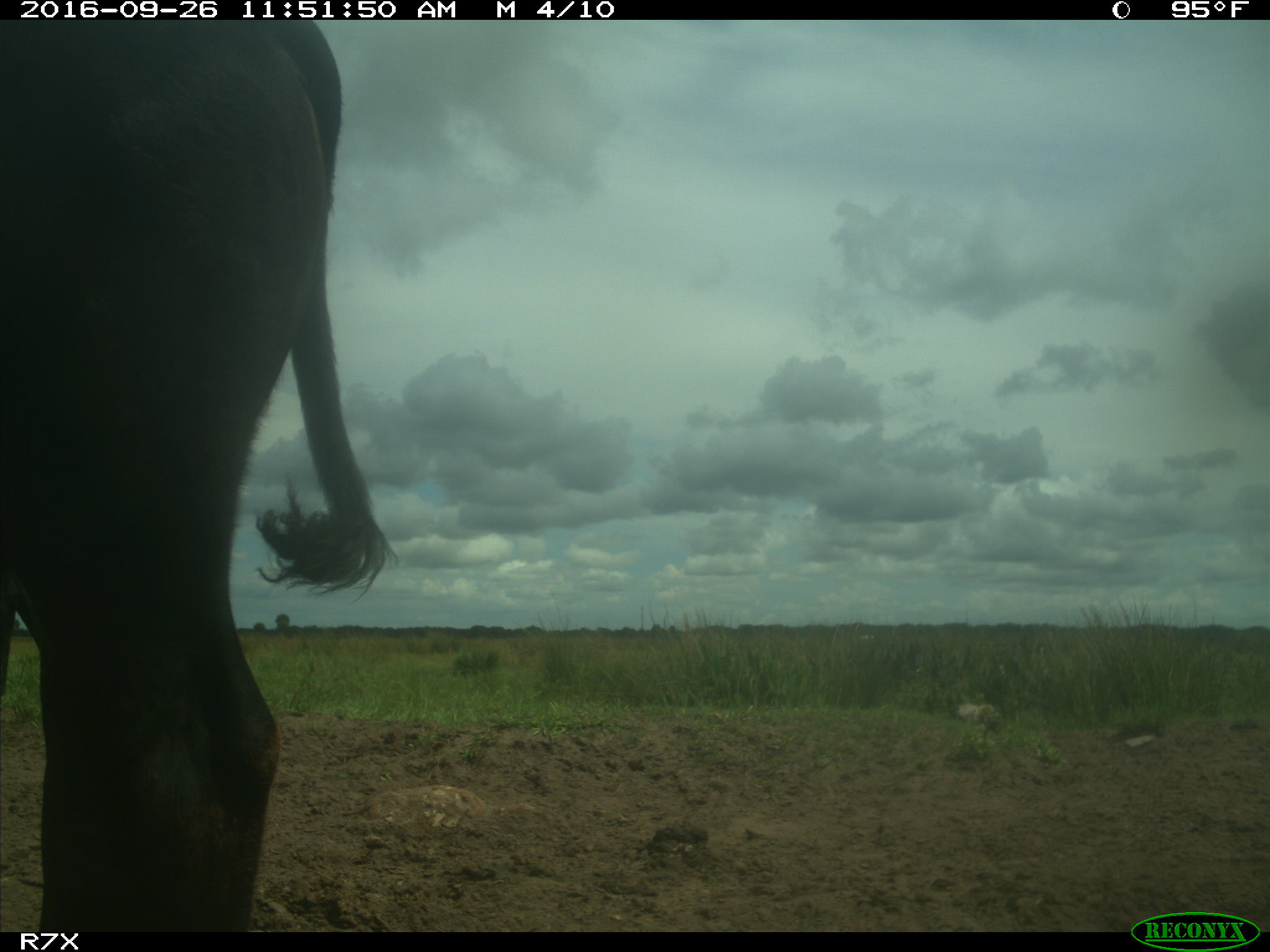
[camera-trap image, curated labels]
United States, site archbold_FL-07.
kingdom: Animalia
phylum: Chordata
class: Mammalia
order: Artiodactyla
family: Bovidae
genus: Bos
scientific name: Bos taurus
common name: domestic cow